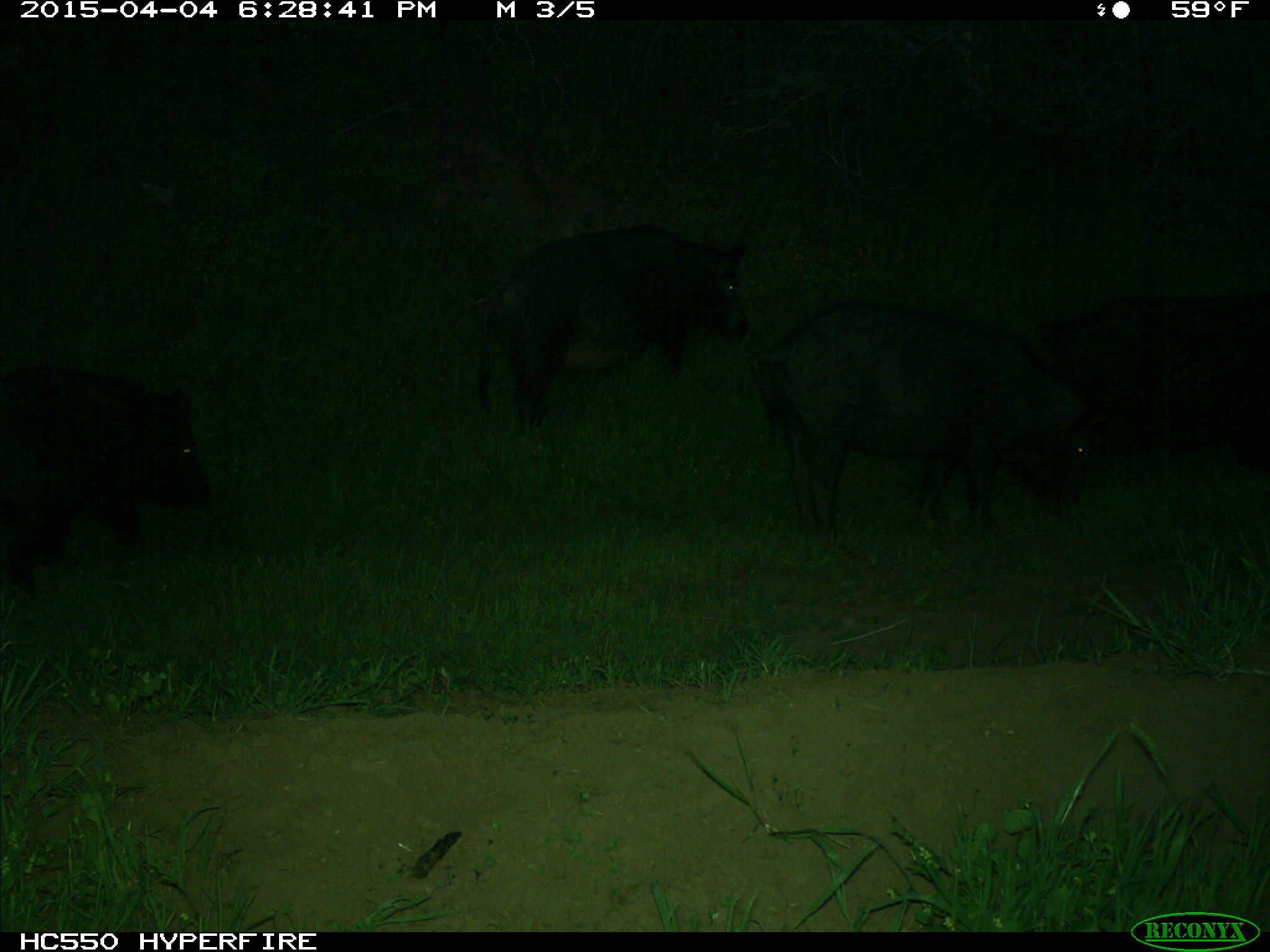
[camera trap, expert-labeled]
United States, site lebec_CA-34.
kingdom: Animalia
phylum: Chordata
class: Mammalia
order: Artiodactyla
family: Suidae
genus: Sus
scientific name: Sus scrofa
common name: wild boar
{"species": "Sus scrofa (wild boar)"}